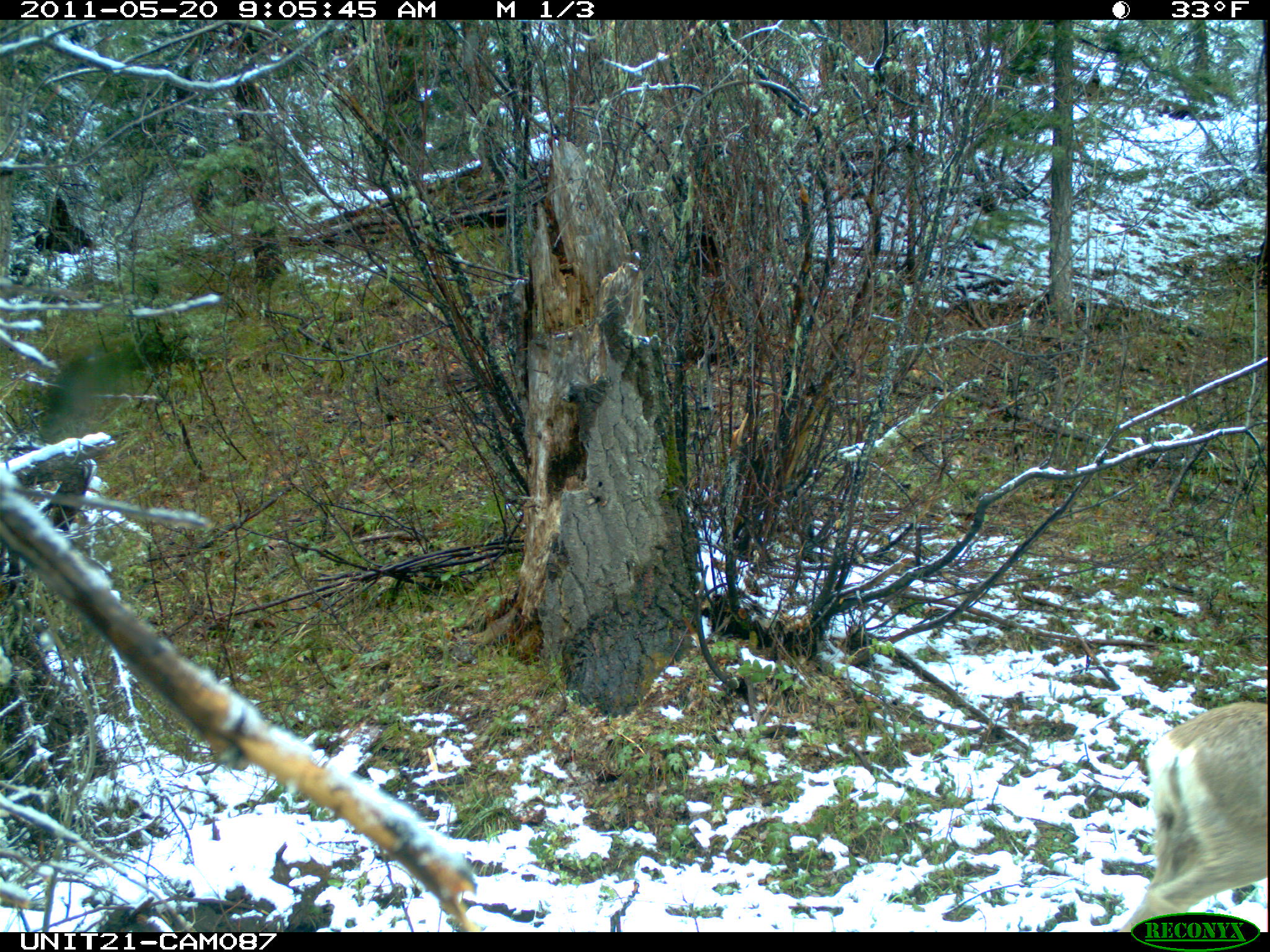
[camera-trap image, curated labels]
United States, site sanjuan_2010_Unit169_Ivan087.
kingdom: Animalia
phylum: Chordata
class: Mammalia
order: Artiodactyla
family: Cervidae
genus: Odocoileus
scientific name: Odocoileus hemionus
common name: mule deer